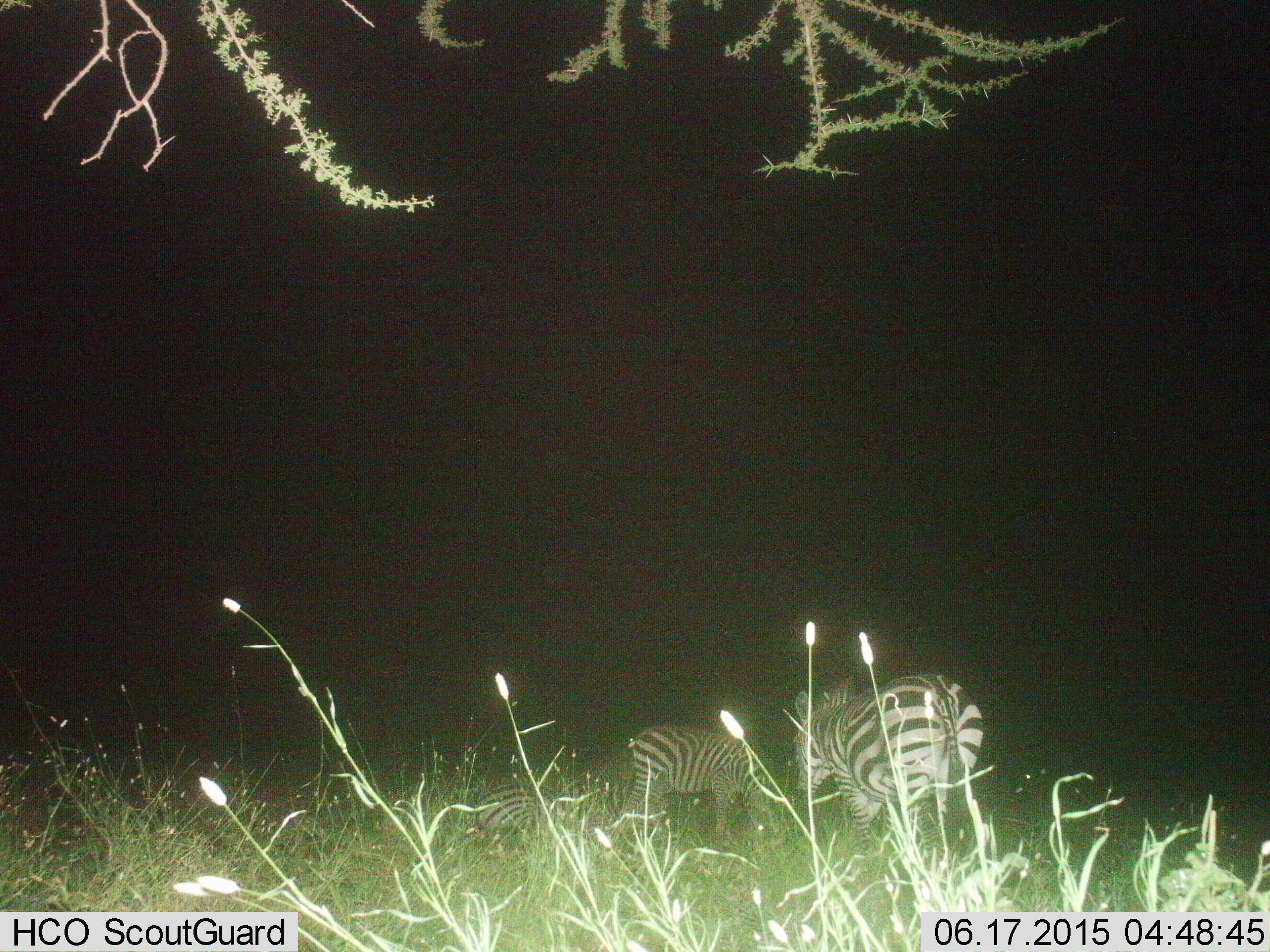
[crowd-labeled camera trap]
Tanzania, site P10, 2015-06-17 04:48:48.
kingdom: Animalia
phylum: Chordata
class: Mammalia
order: Perissodactyla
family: Equidae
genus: Equus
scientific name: Equus quagga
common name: plains zebra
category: zebra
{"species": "zebra (plains zebra) (Equus quagga)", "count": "2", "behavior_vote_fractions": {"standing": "70%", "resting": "0%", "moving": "10%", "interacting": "0%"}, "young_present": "30%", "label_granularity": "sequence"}